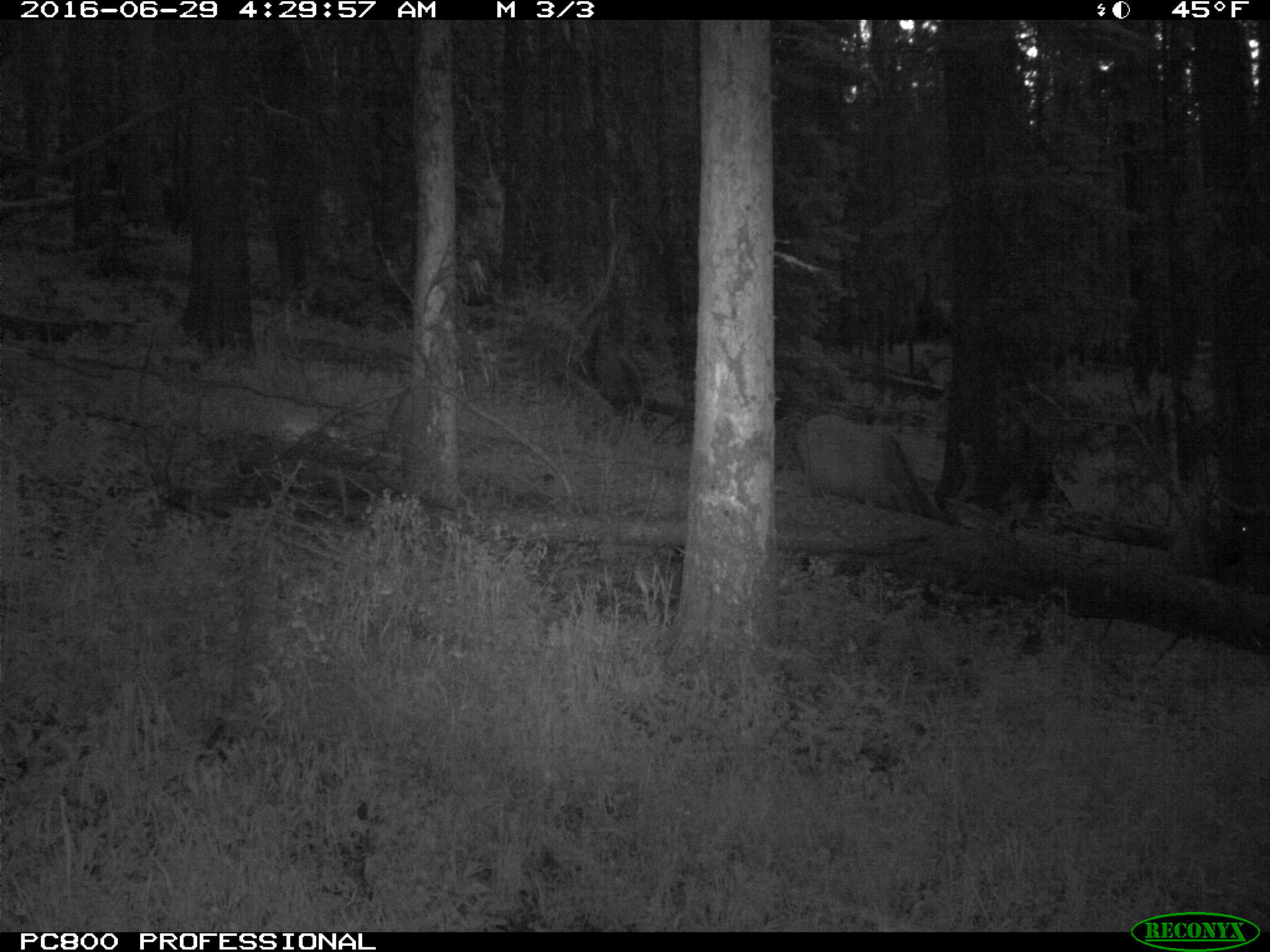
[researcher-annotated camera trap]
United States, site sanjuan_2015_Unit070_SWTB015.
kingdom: Animalia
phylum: Chordata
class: Mammalia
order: Artiodactyla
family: Cervidae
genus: Cervus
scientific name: Cervus elaphus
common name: red deer